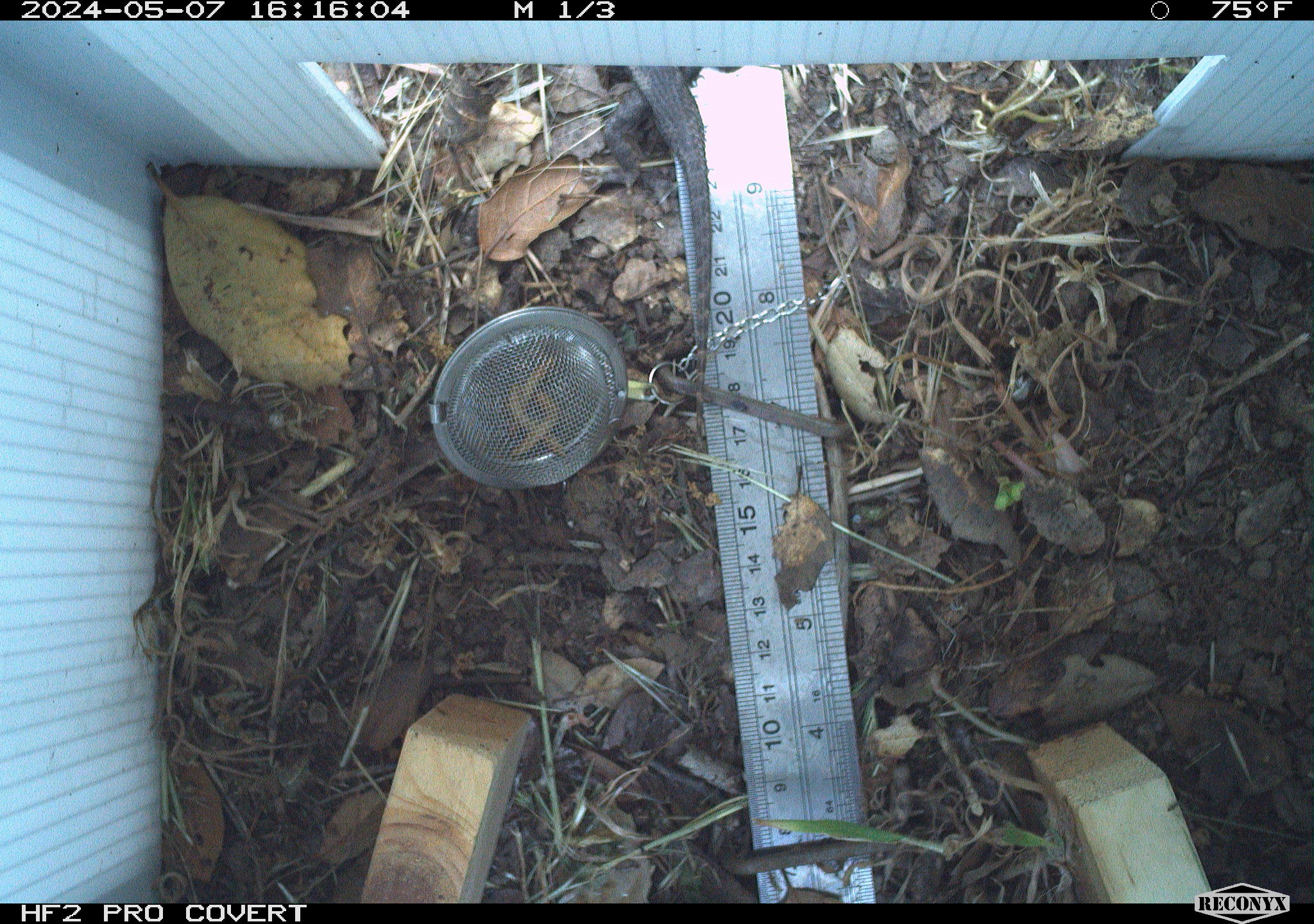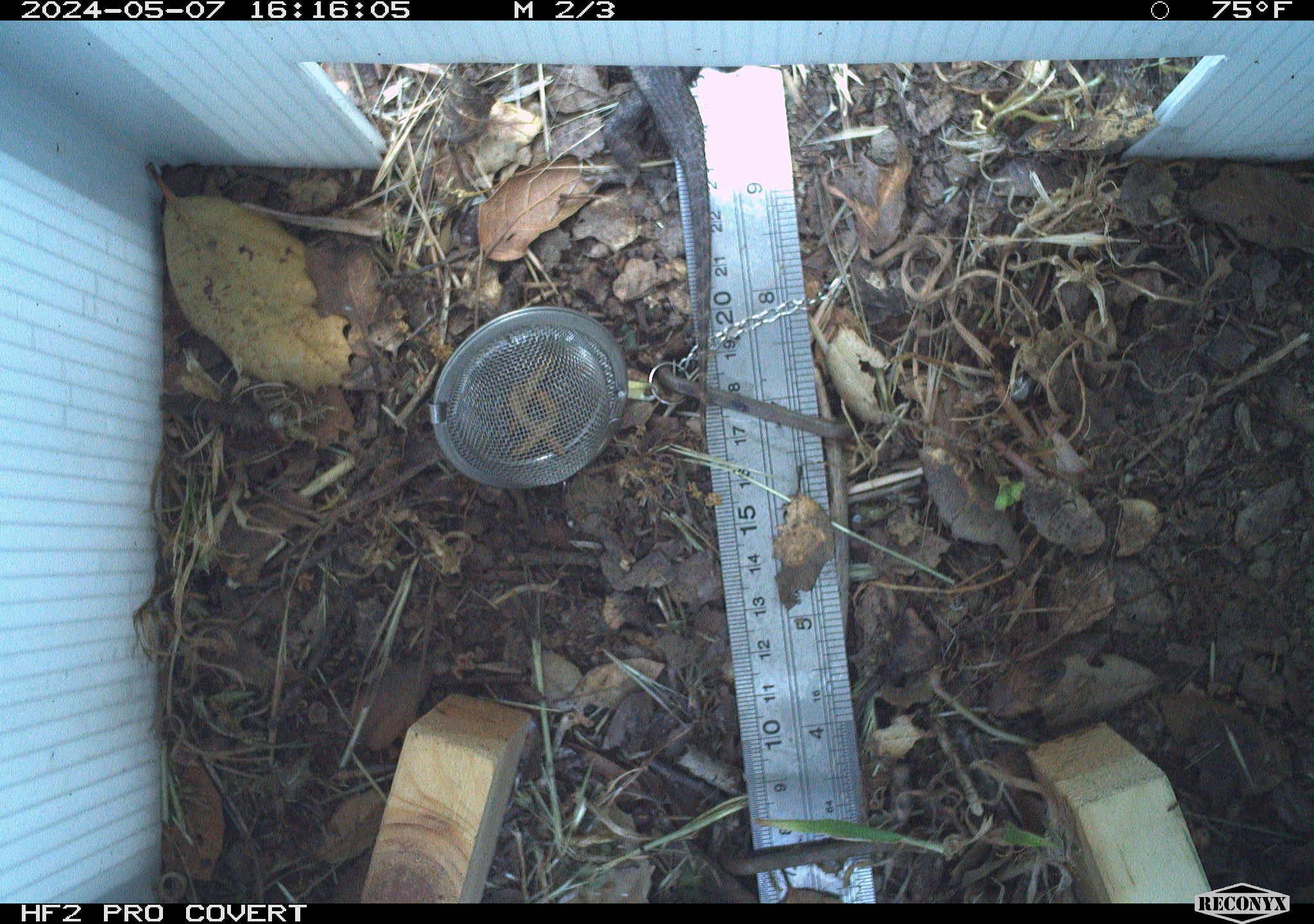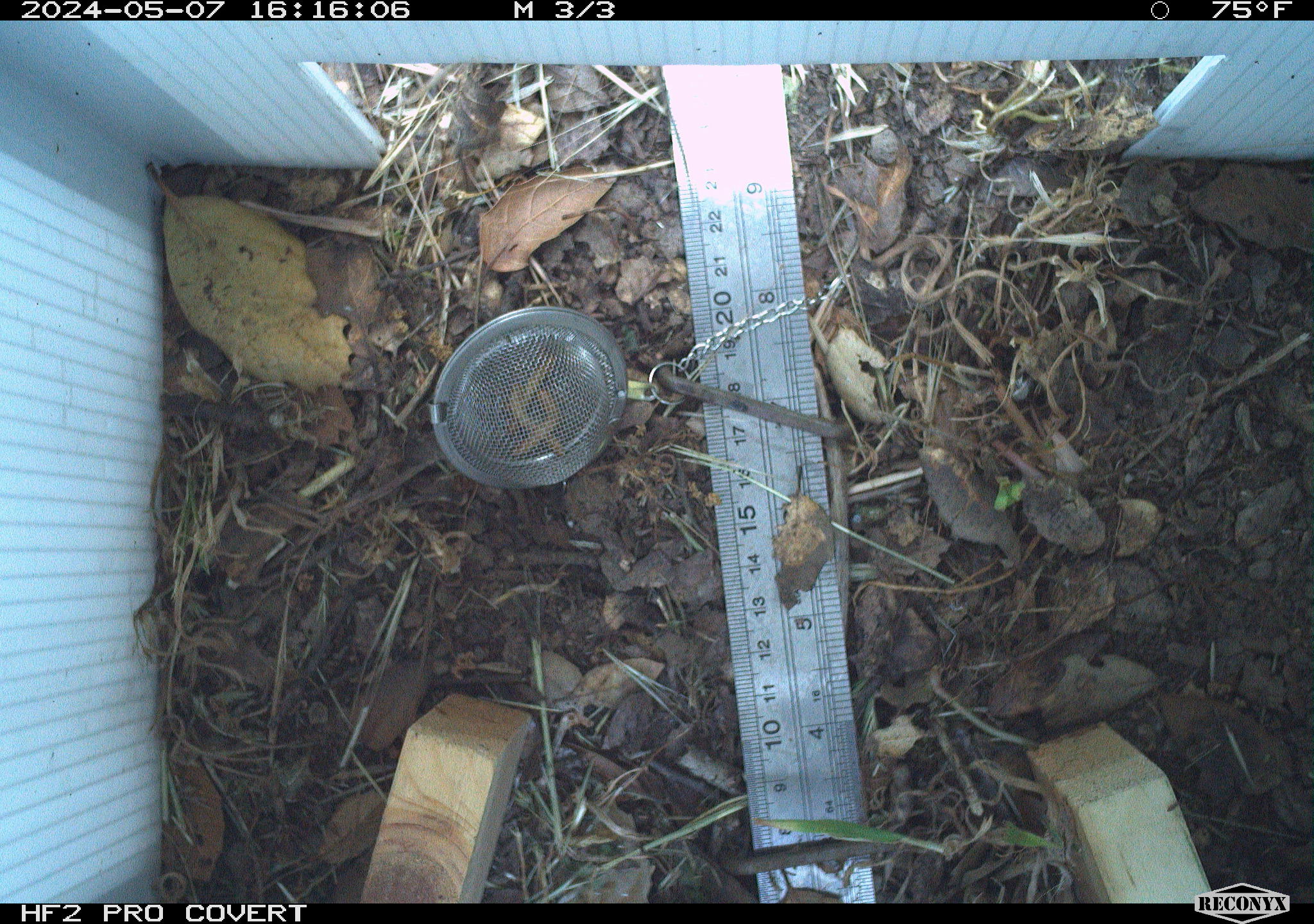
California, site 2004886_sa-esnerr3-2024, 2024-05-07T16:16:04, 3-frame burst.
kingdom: Animalia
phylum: Chordata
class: Reptilia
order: Squamata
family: Phrynosomatidae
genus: Sceloporus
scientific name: Sceloporus occidentalis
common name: western fence lizard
Western fence lizard (Sceloporus occidentalis).